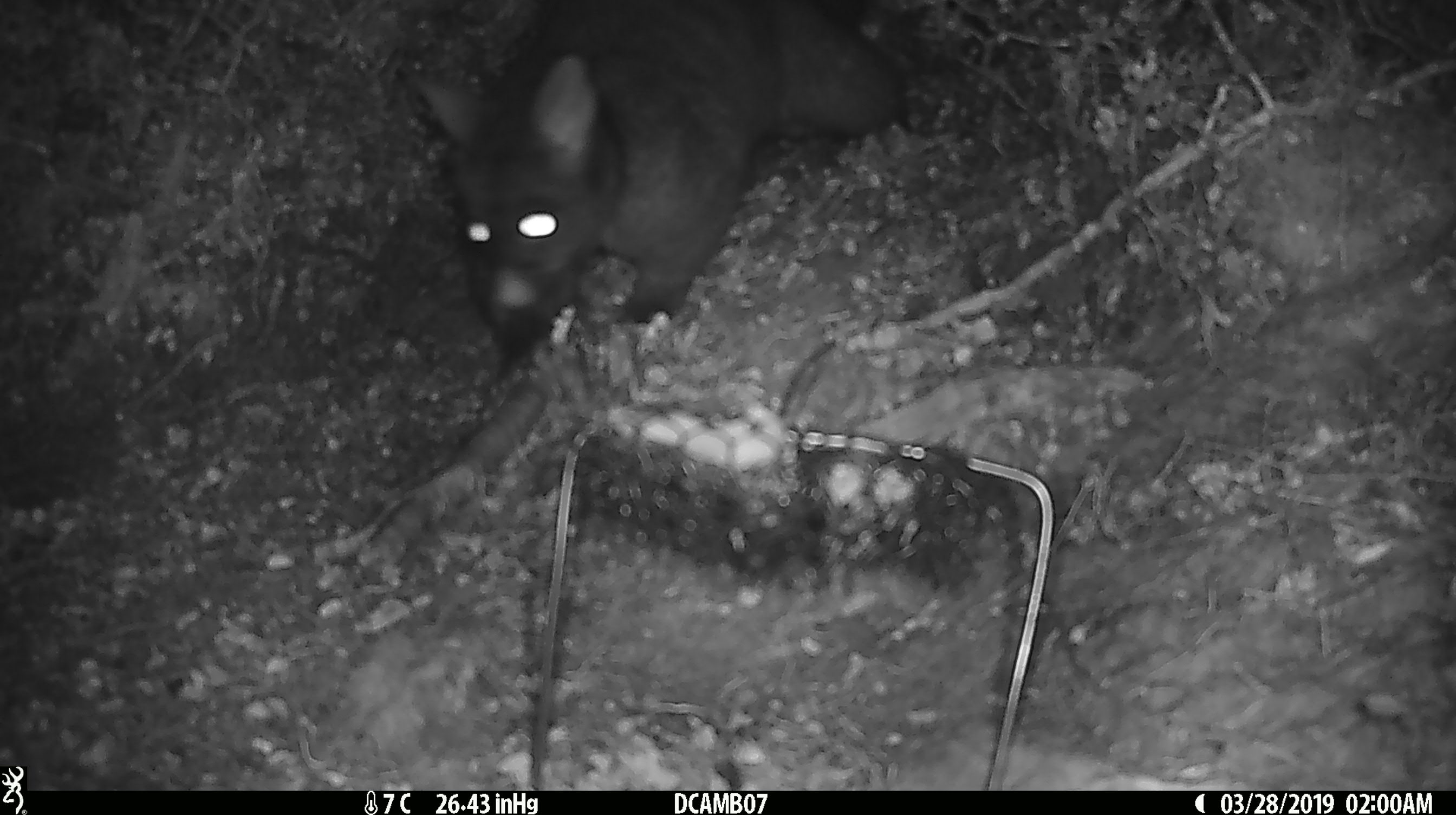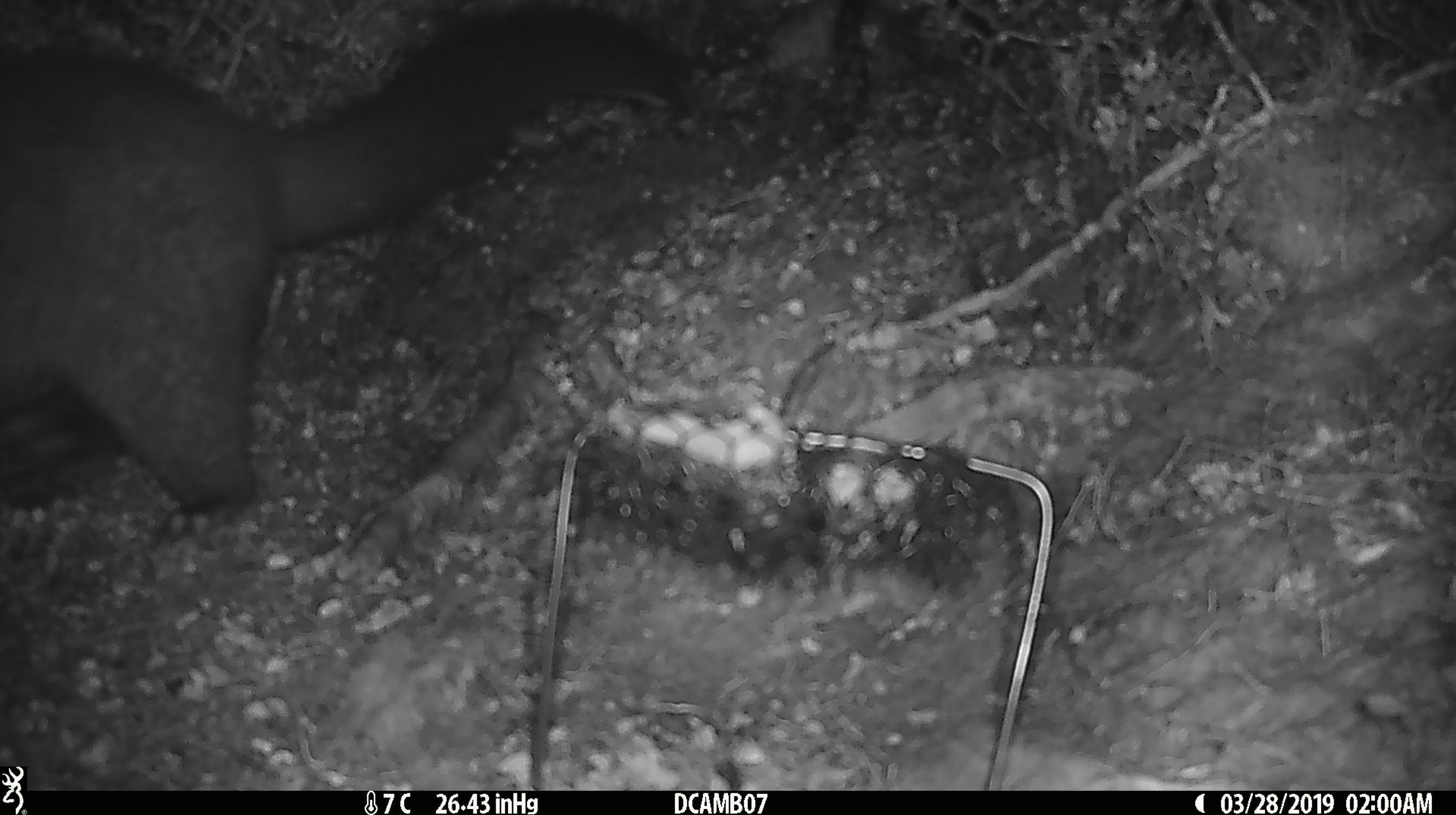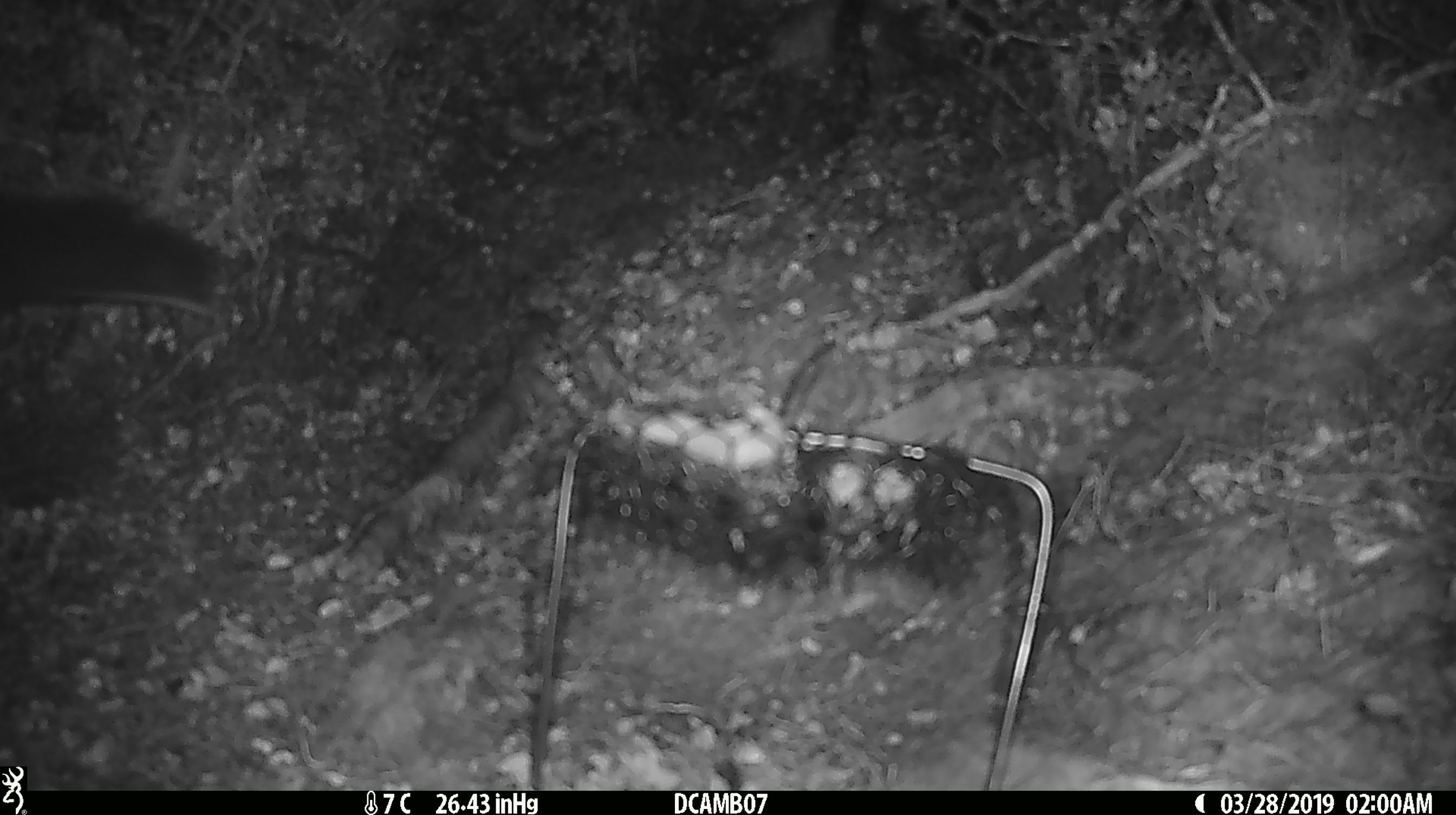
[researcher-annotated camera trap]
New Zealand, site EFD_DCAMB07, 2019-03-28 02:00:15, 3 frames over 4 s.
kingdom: Animalia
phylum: Chordata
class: Mammalia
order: Diprotodontia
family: Phalangeridae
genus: Trichosurus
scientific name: Trichosurus vulpecula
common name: common brushtail possum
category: possum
Possum (common brushtail possum) (Trichosurus vulpecula).